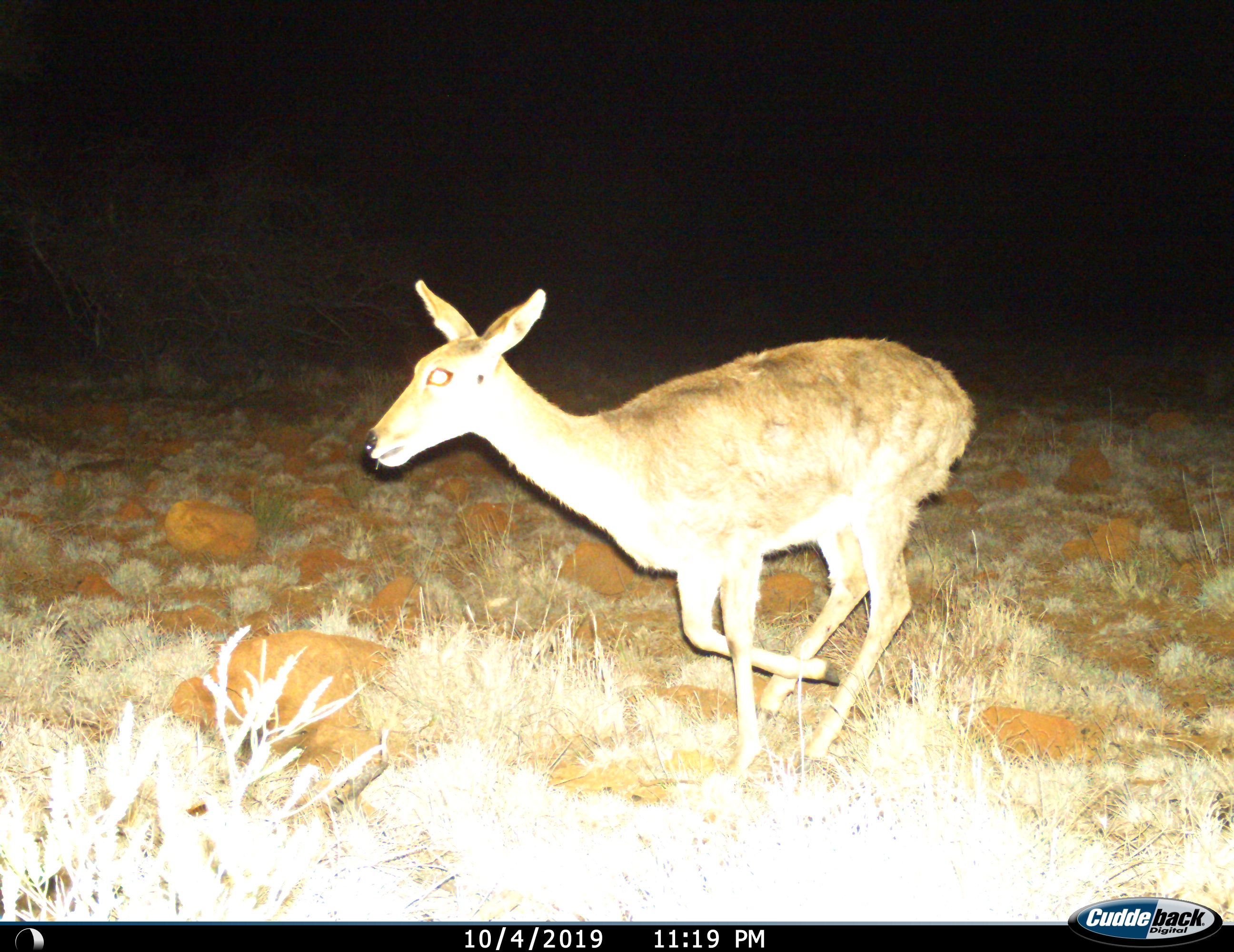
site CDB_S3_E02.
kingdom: Animalia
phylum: Chordata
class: Mammalia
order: Artiodactyla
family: Bovidae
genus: Redunca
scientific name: Redunca fulvorufula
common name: mountain reedbuck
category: reedbuckmountain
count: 1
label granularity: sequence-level